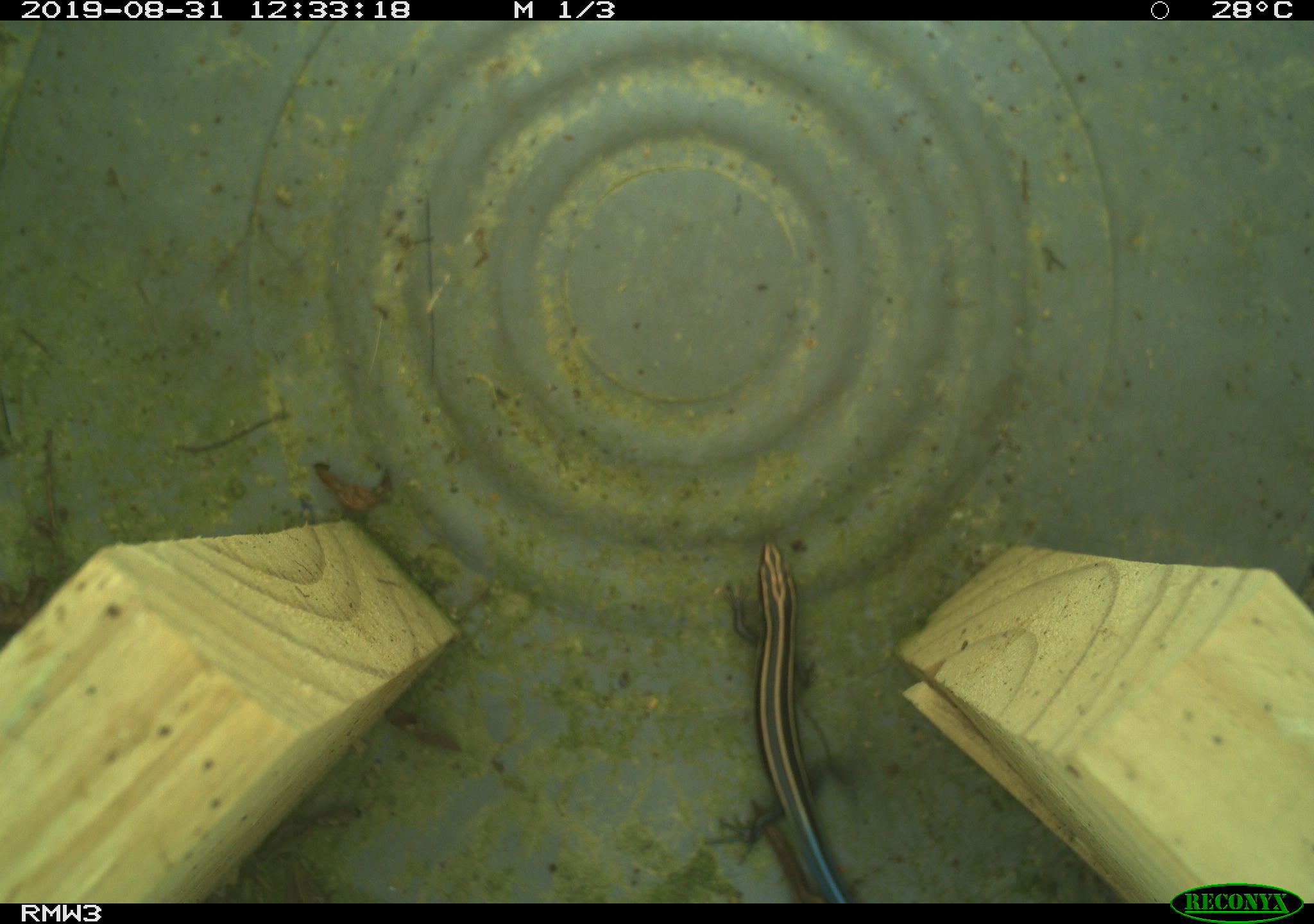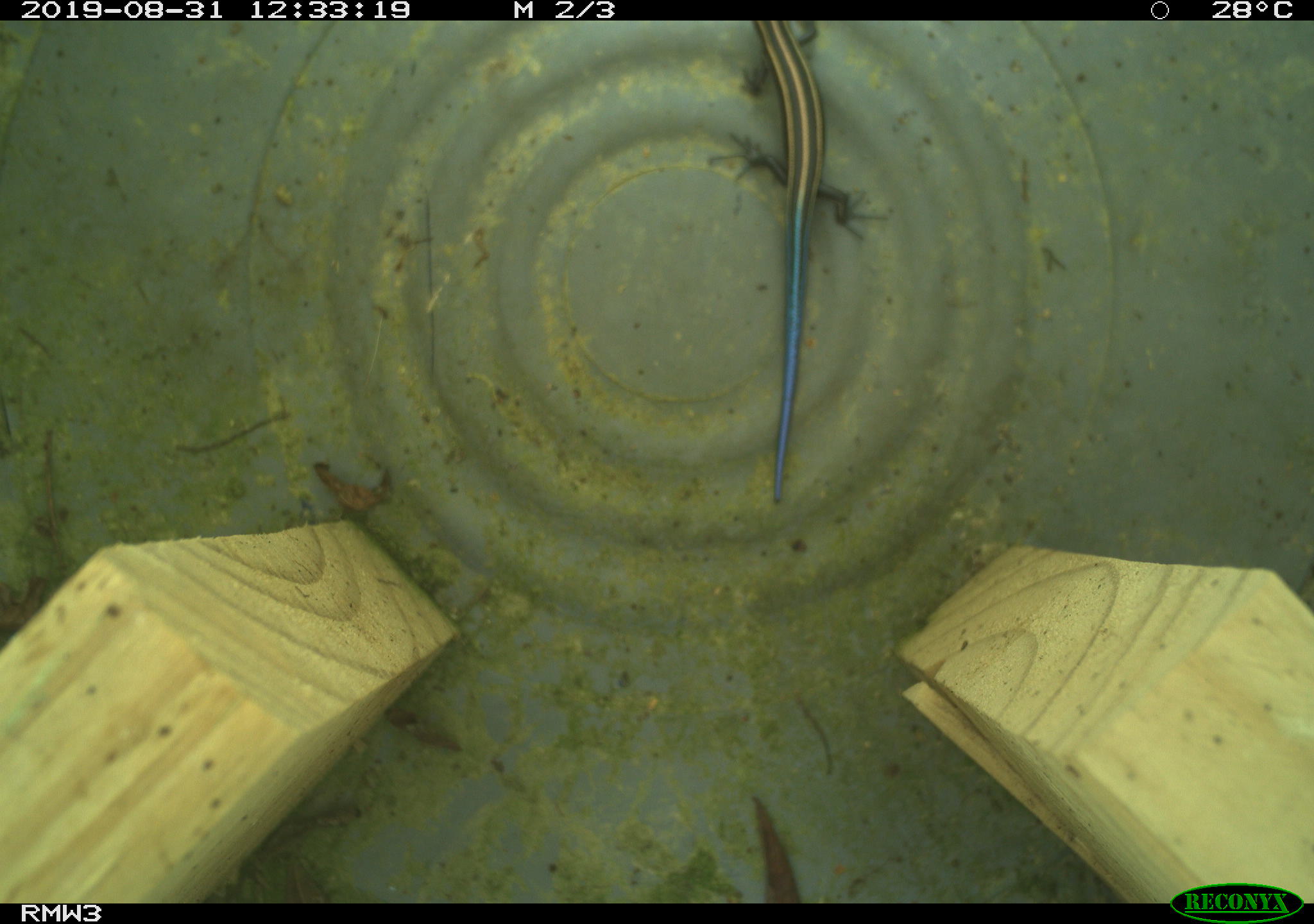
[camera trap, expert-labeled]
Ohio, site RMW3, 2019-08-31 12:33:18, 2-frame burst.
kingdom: Animalia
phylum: Chordata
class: Reptilia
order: Squamata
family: Scincidae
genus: Plestiodon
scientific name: Plestiodon fasciatus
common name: common five-lined skink